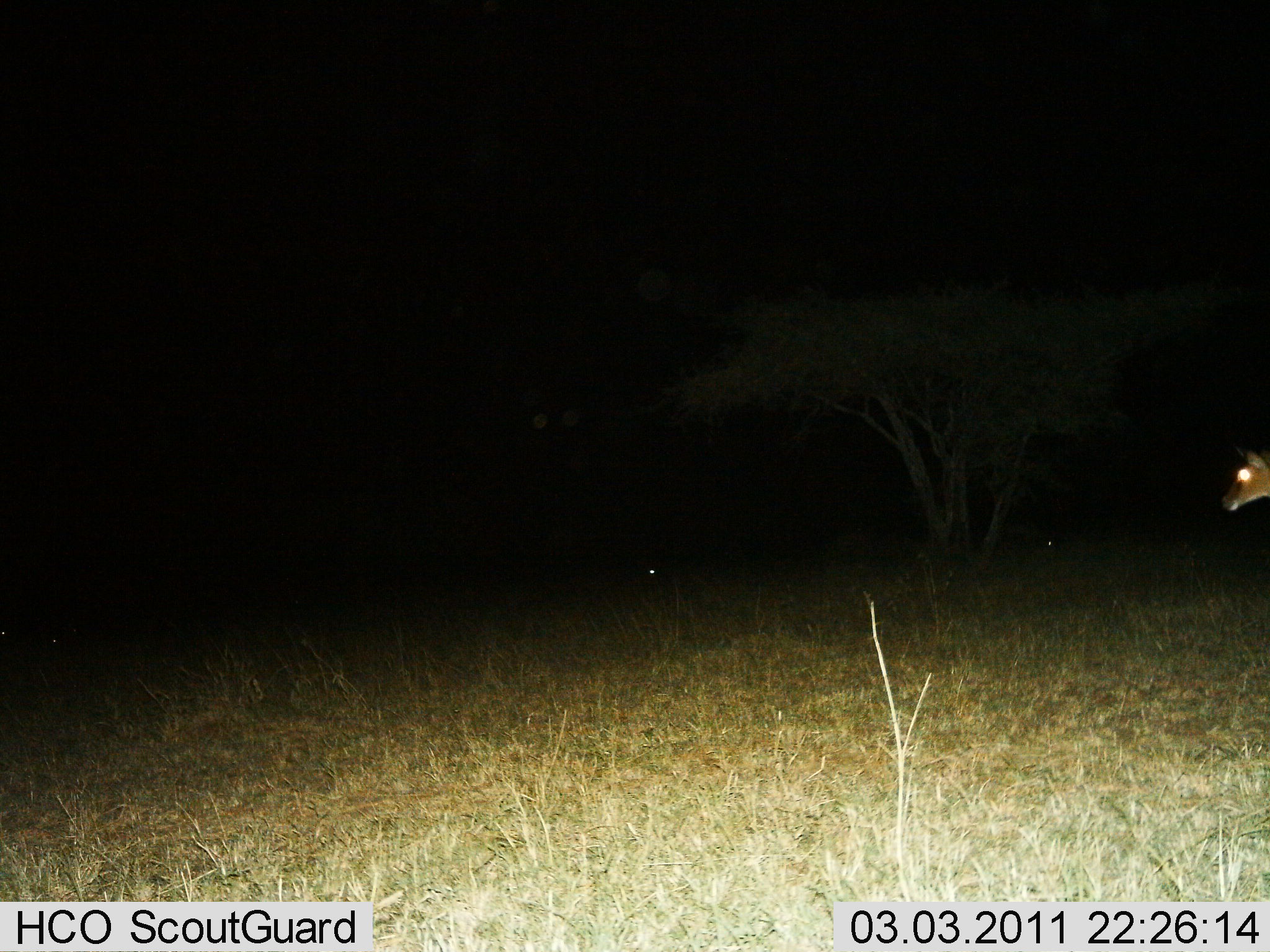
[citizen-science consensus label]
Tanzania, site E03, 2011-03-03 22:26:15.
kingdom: Animalia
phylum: Chordata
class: Mammalia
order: Artiodactyla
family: Bovidae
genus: Redunca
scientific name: Redunca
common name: reedbuck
Reedbuck (Redunca), count 1. Behavior (volunteer vote fractions): standing 100%, resting 0%, moving 0%, interacting 0%. Young present (vote fraction): 0%. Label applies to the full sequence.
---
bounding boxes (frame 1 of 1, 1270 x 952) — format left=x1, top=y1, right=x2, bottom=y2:
animal: left=1223, top=444, right=1269, bottom=512